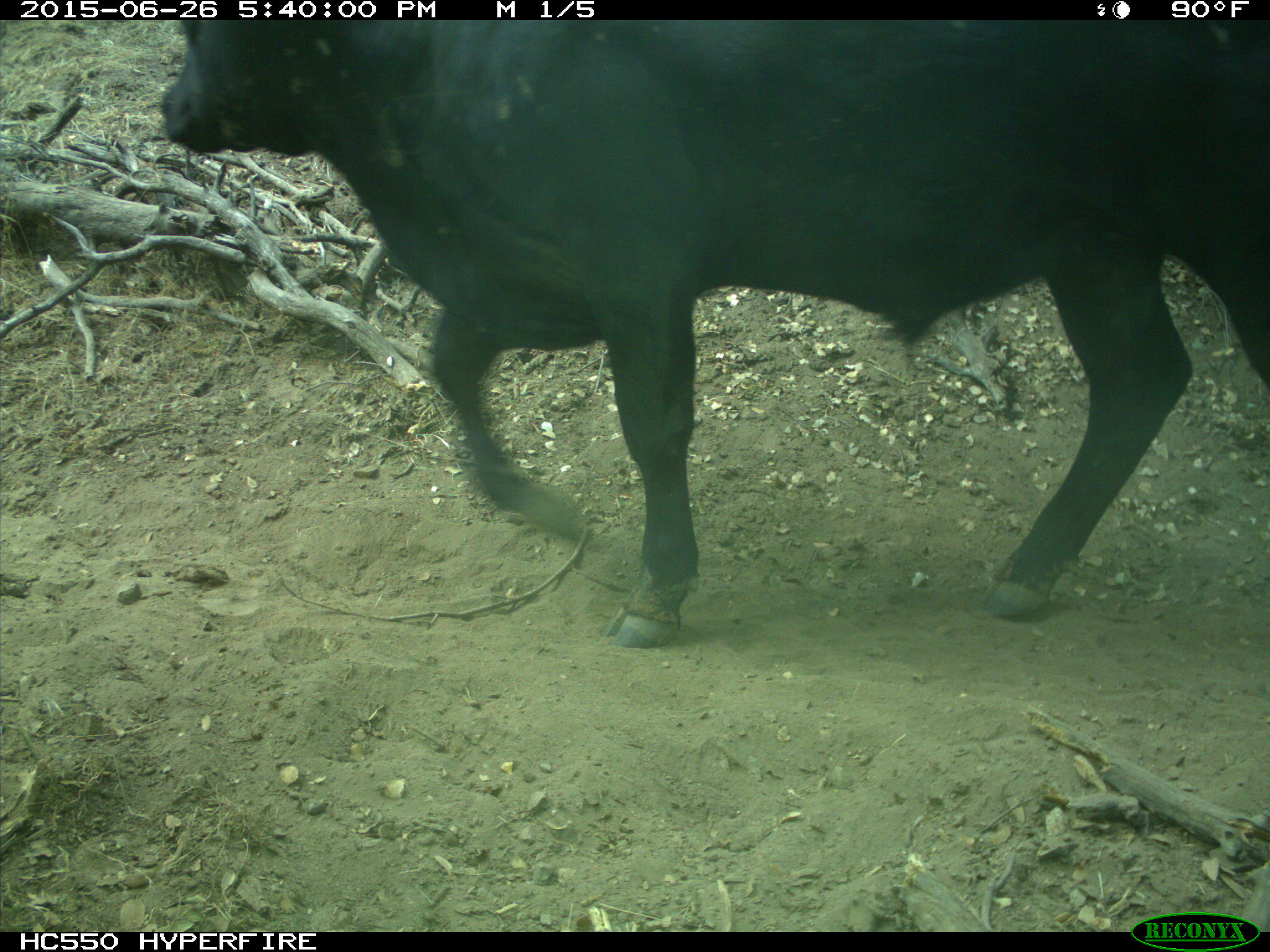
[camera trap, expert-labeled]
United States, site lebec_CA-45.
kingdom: Animalia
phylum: Chordata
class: Mammalia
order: Artiodactyla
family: Bovidae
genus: Bos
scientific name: Bos taurus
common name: domestic cow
Bos taurus (domestic cow).